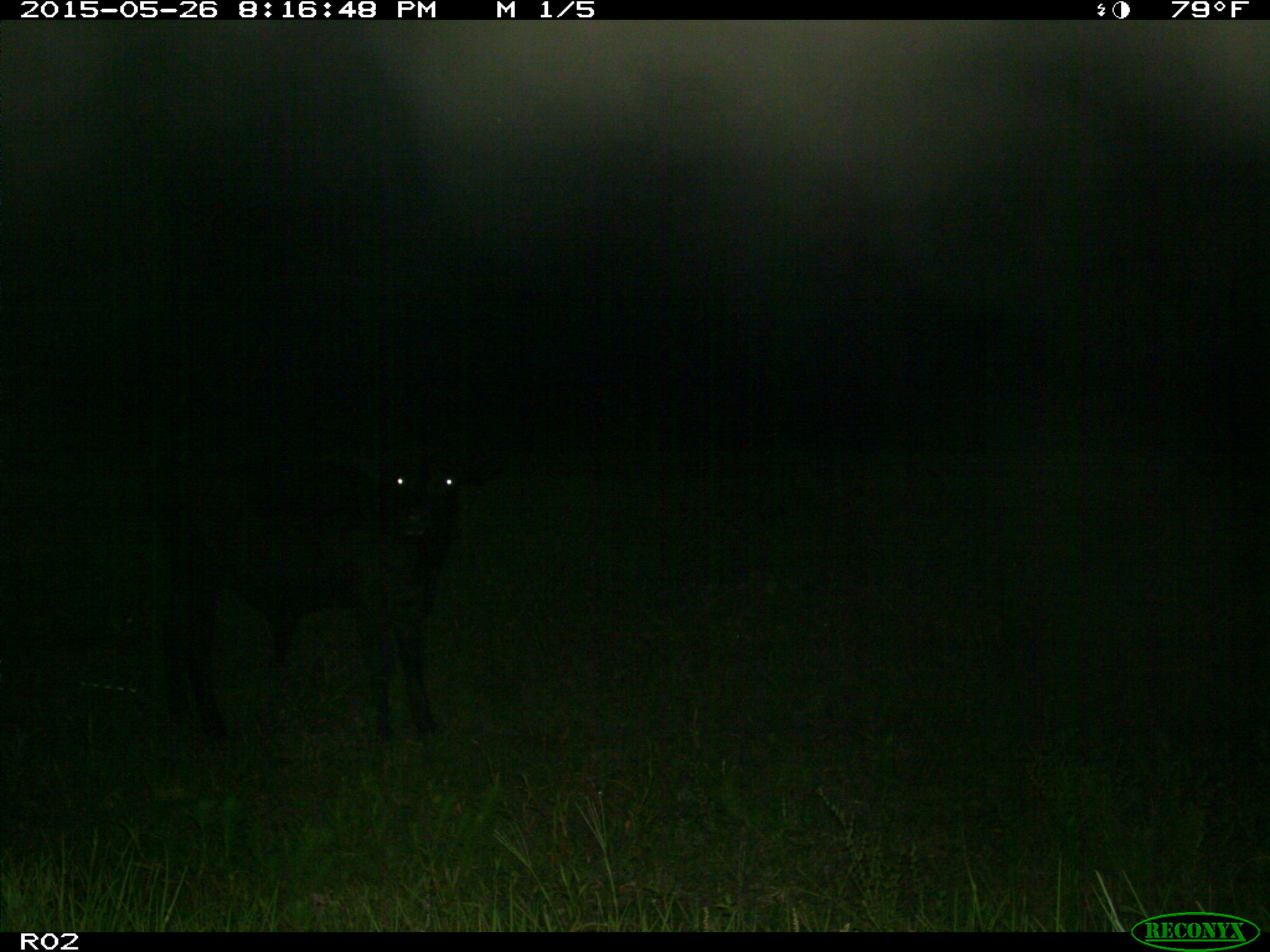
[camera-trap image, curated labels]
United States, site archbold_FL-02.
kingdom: Animalia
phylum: Chordata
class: Mammalia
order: Artiodactyla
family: Bovidae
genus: Bos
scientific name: Bos taurus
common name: domestic cow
Bos taurus (domestic cow).